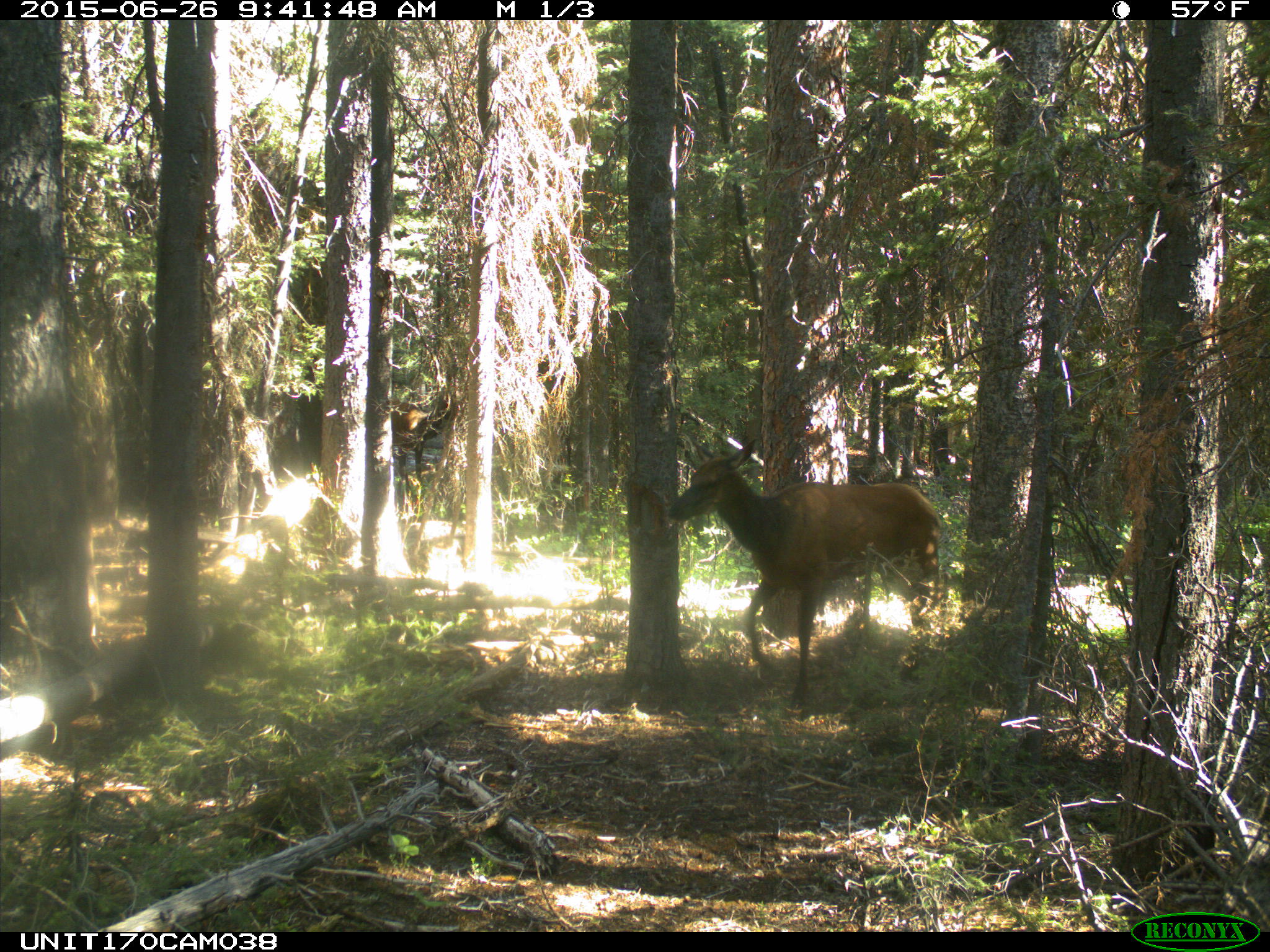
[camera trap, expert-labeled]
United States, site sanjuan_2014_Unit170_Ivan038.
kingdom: Animalia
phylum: Chordata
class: Mammalia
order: Artiodactyla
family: Cervidae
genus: Cervus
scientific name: Cervus elaphus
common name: red deer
Cervus elaphus (red deer).